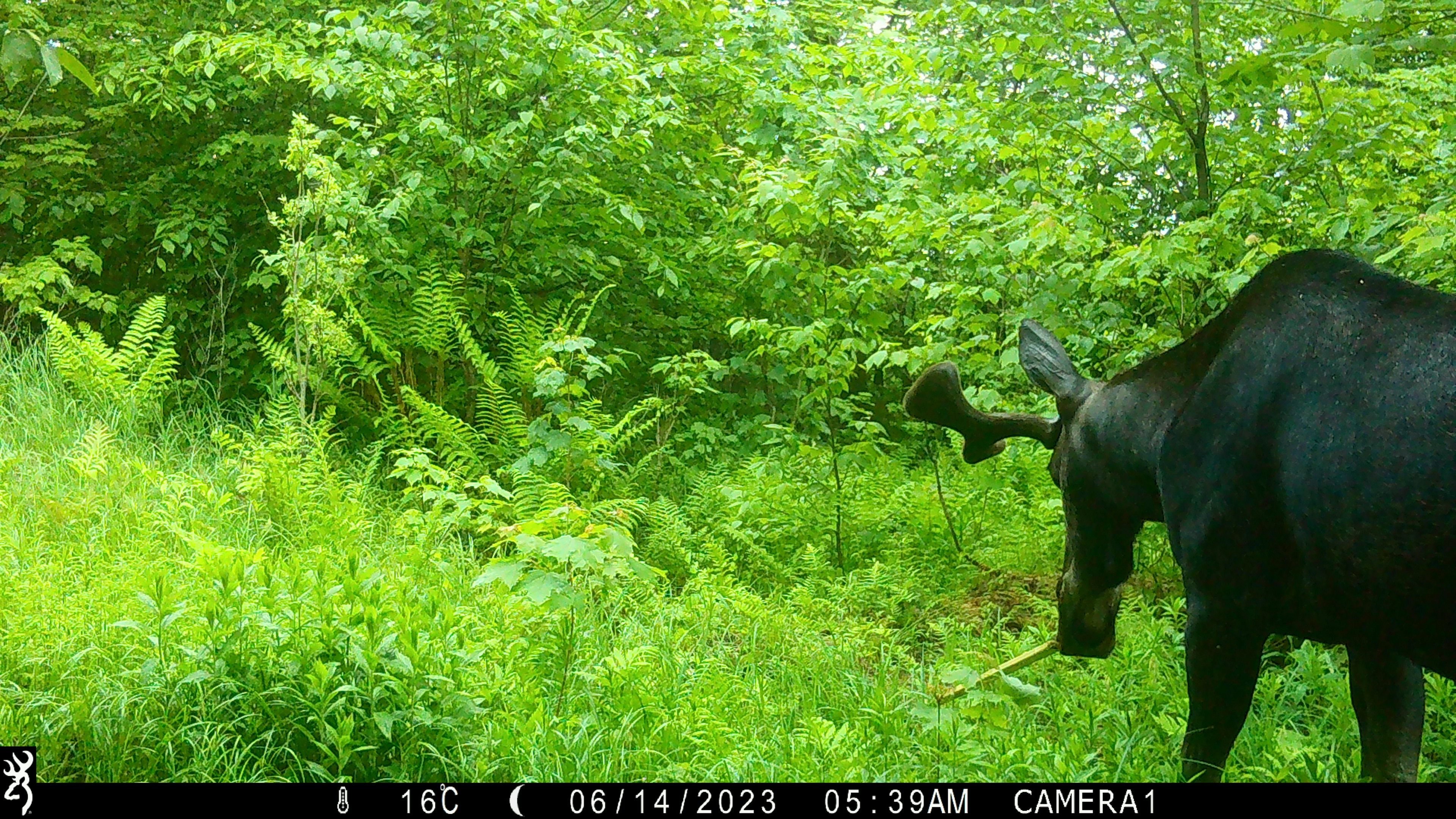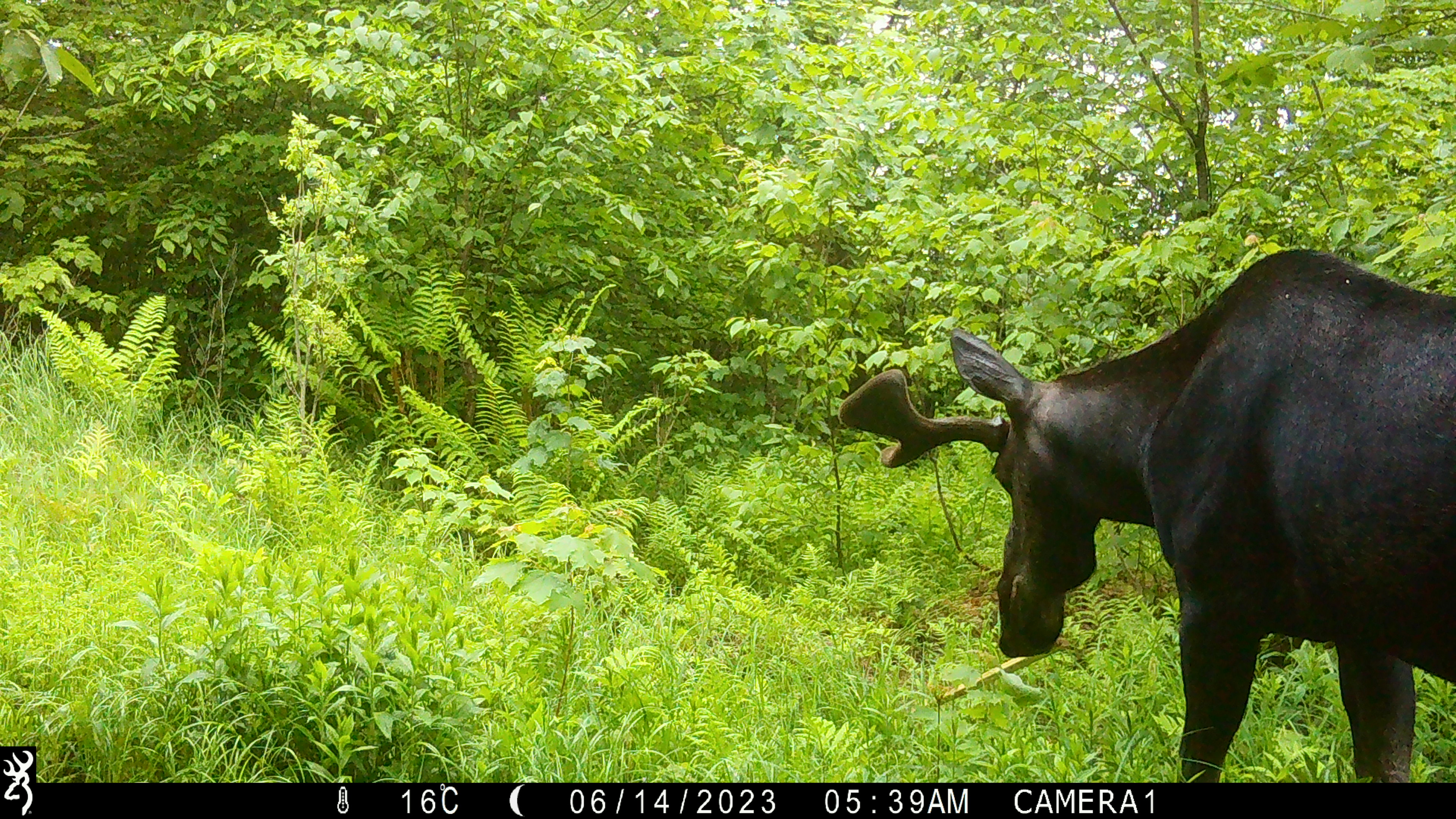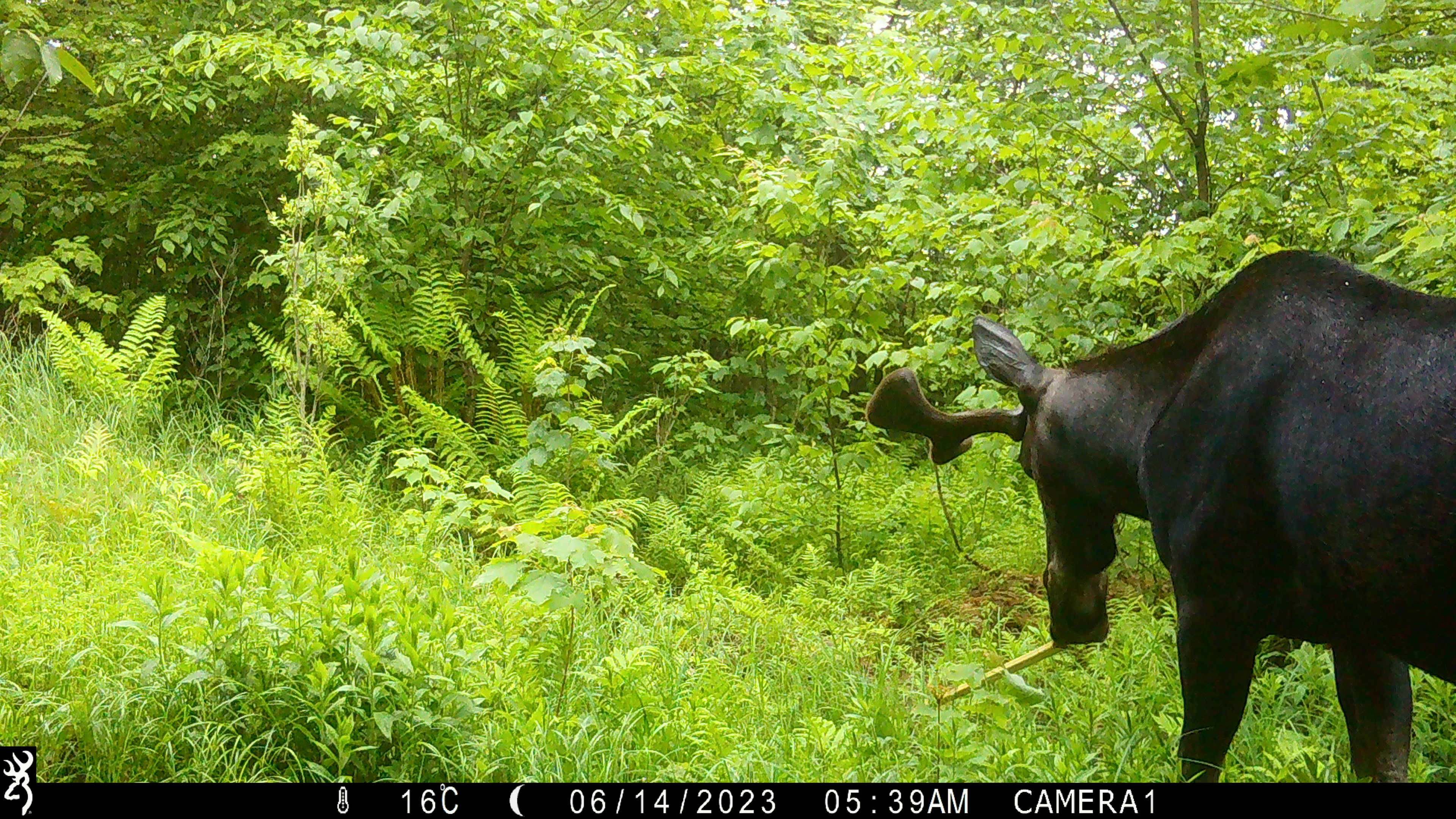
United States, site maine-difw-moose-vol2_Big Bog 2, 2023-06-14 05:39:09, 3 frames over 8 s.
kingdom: Animalia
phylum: Chordata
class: Mammalia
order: Artiodactyla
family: Cervidae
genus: Alces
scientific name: Alces alces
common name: moose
Moose (Alces alces).